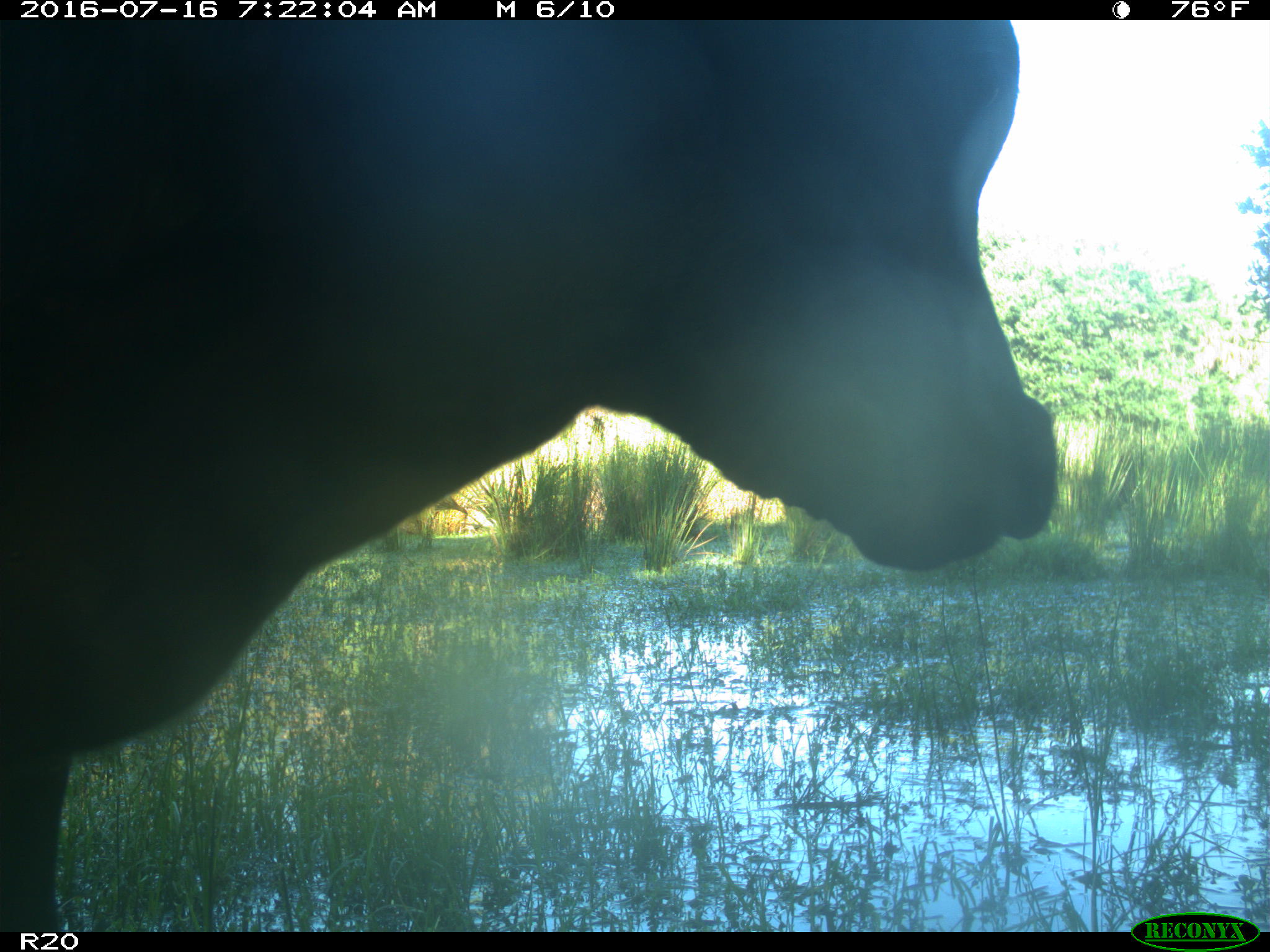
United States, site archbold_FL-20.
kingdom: Animalia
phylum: Chordata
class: Mammalia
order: Artiodactyla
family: Bovidae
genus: Bos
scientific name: Bos taurus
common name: domestic cow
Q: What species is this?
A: Bos taurus (domestic cow).